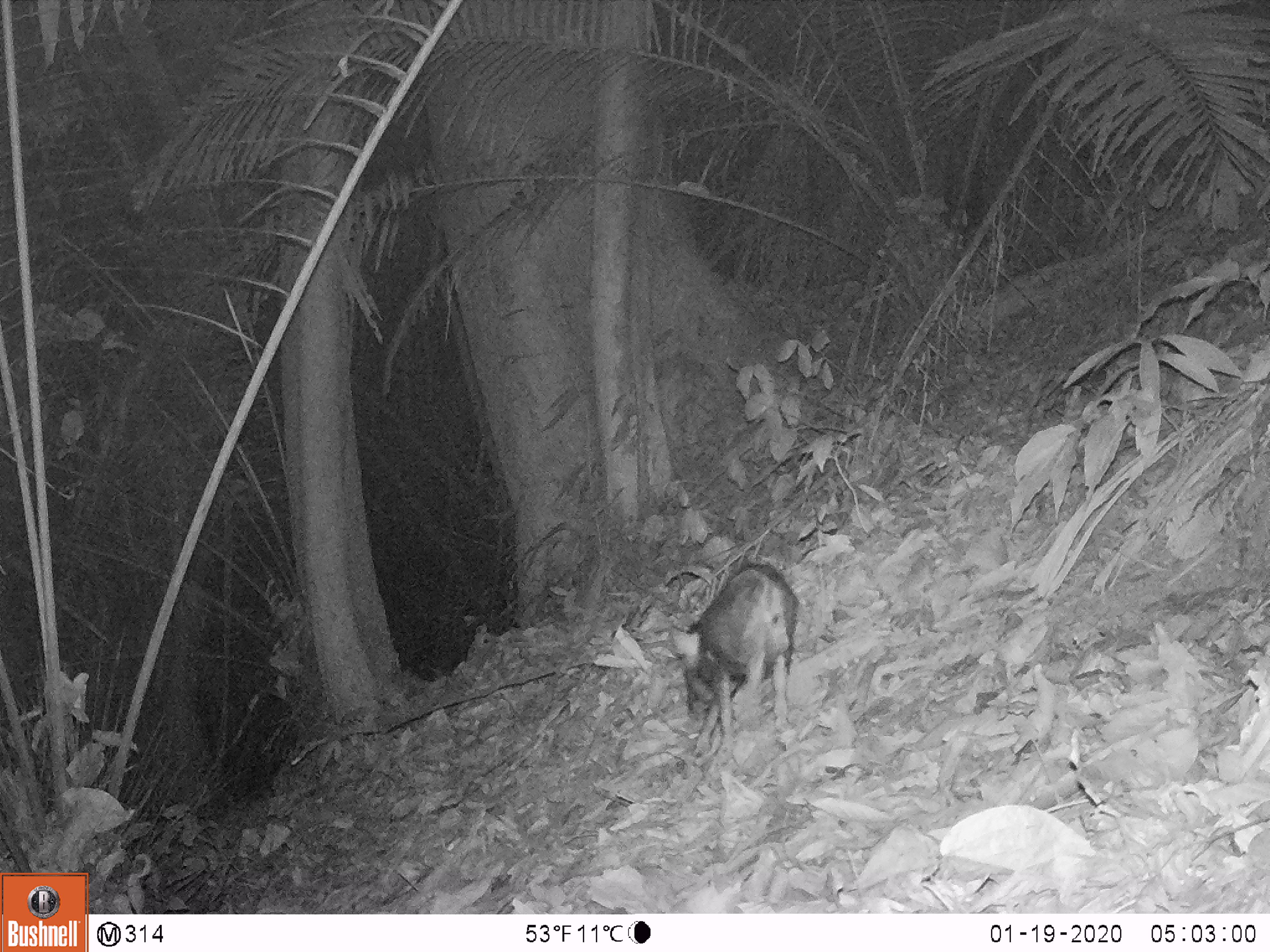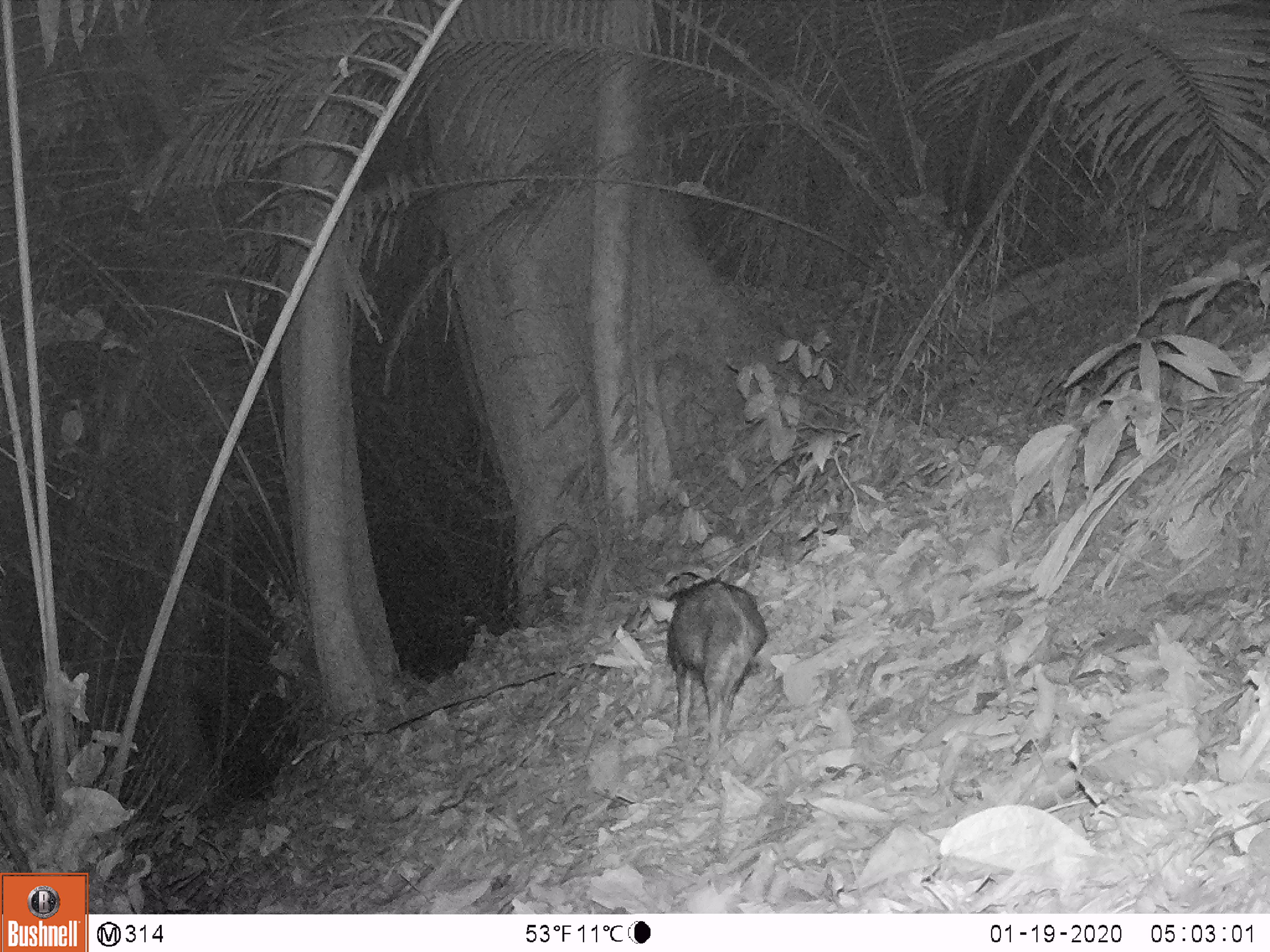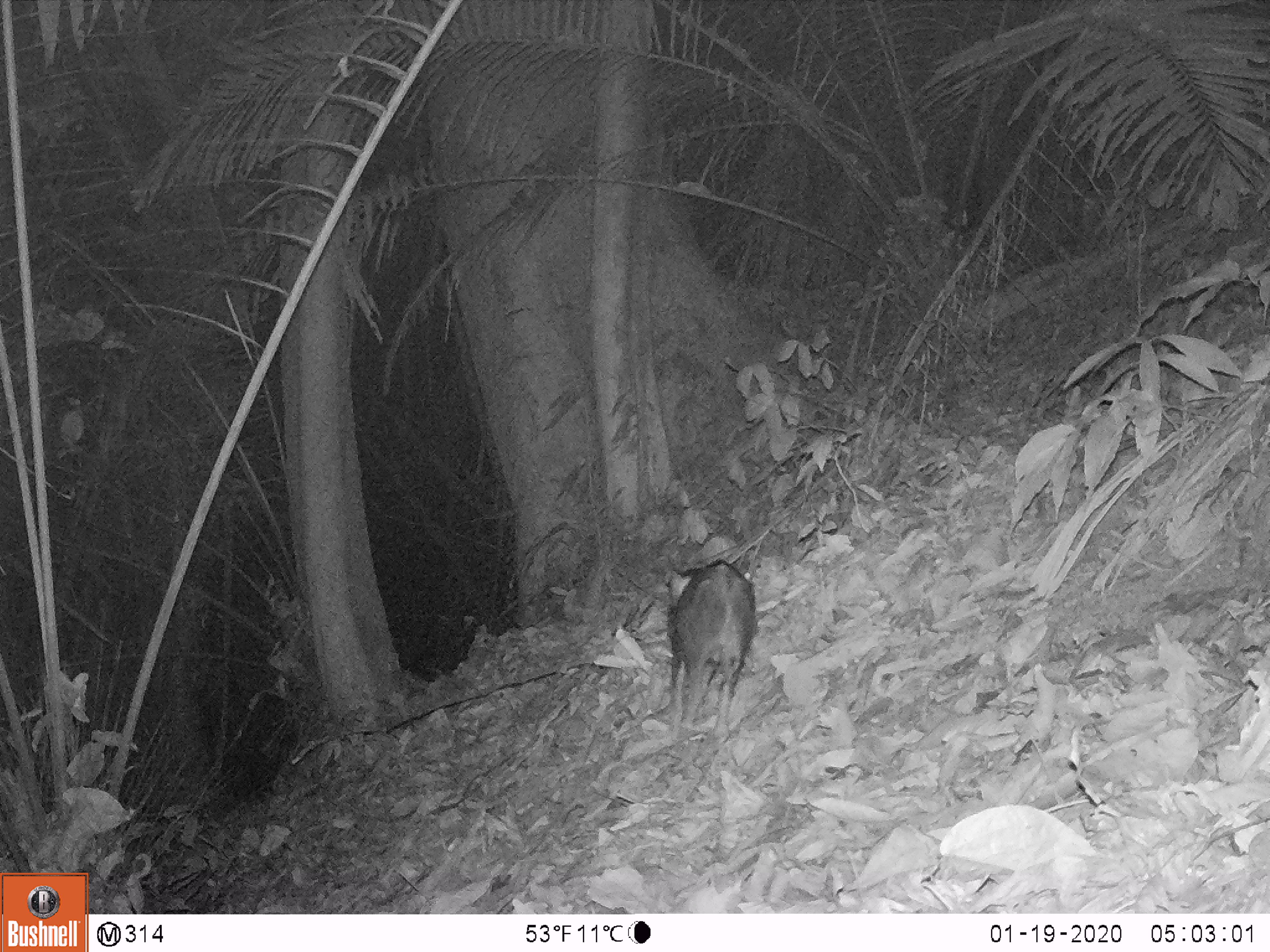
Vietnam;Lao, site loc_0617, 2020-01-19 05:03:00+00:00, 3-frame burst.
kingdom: Animalia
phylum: Chordata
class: Mammalia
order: Artiodactyla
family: Suidae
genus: Sus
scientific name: Sus scrofa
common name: eurasian wild pig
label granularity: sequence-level